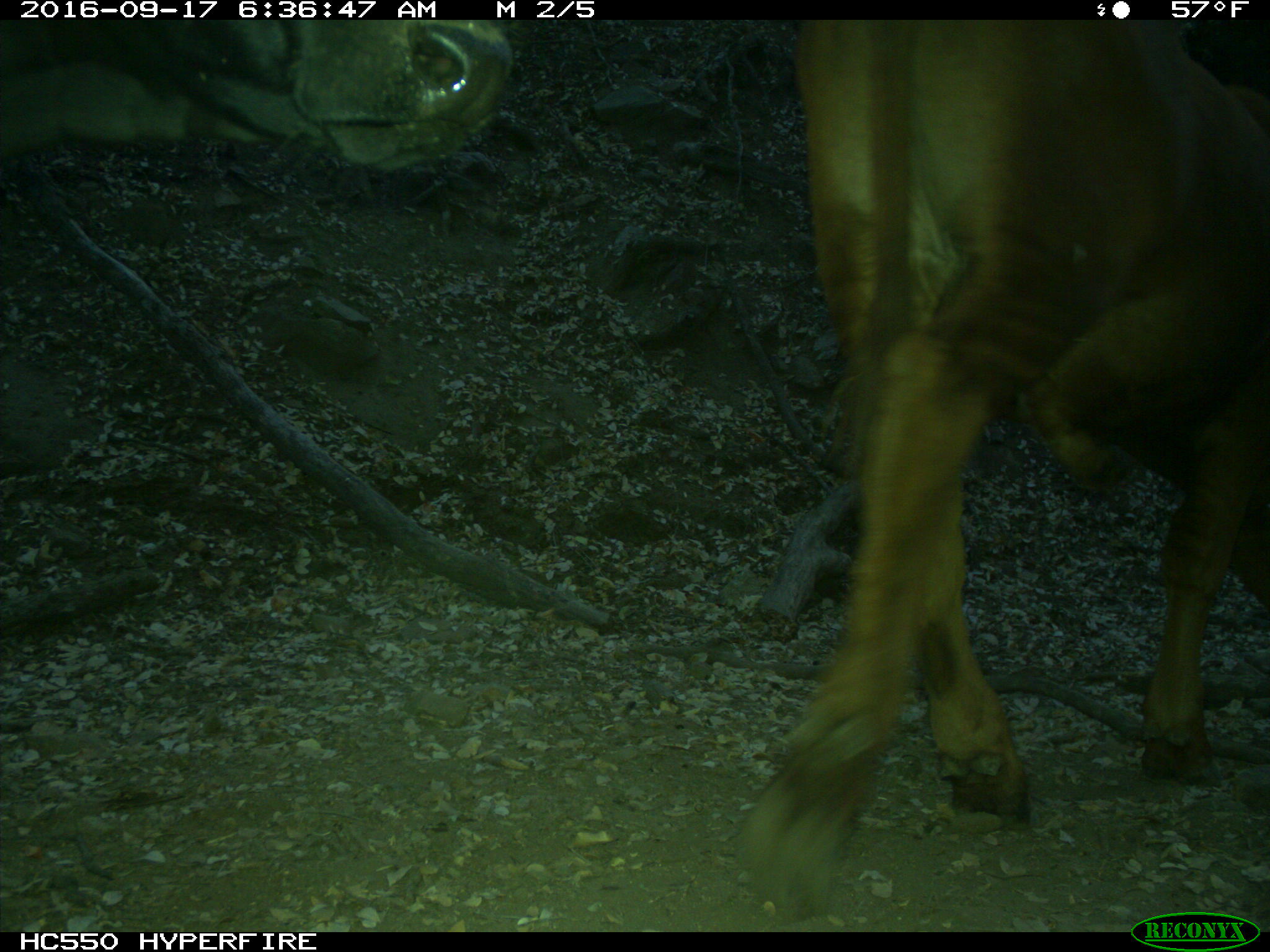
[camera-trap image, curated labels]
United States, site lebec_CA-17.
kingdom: Animalia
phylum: Chordata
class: Mammalia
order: Artiodactyla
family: Bovidae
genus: Bos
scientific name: Bos taurus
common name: domestic cow